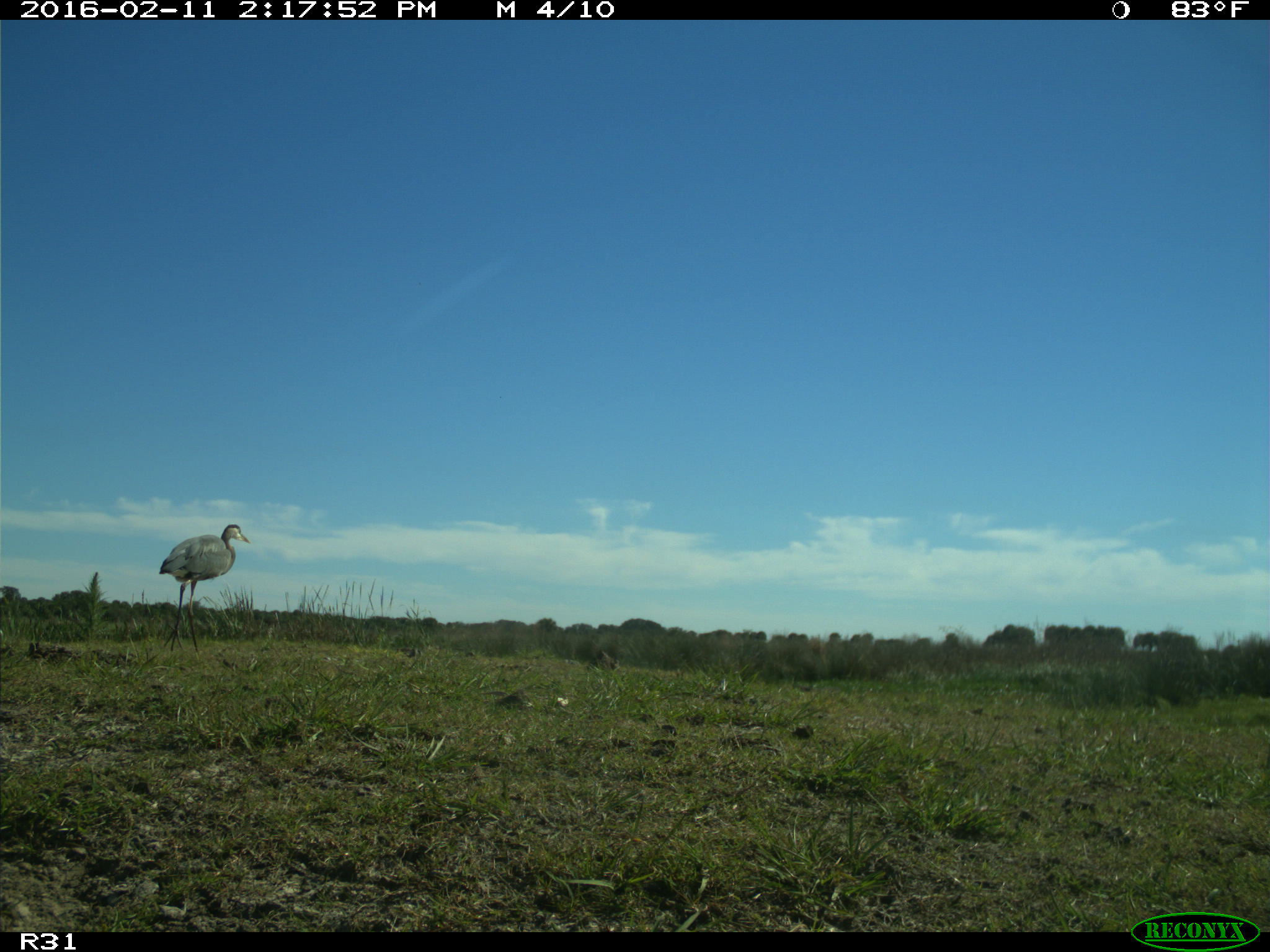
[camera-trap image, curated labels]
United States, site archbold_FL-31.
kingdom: Animalia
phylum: Chordata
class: Aves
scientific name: Aves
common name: birds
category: unidentified bird